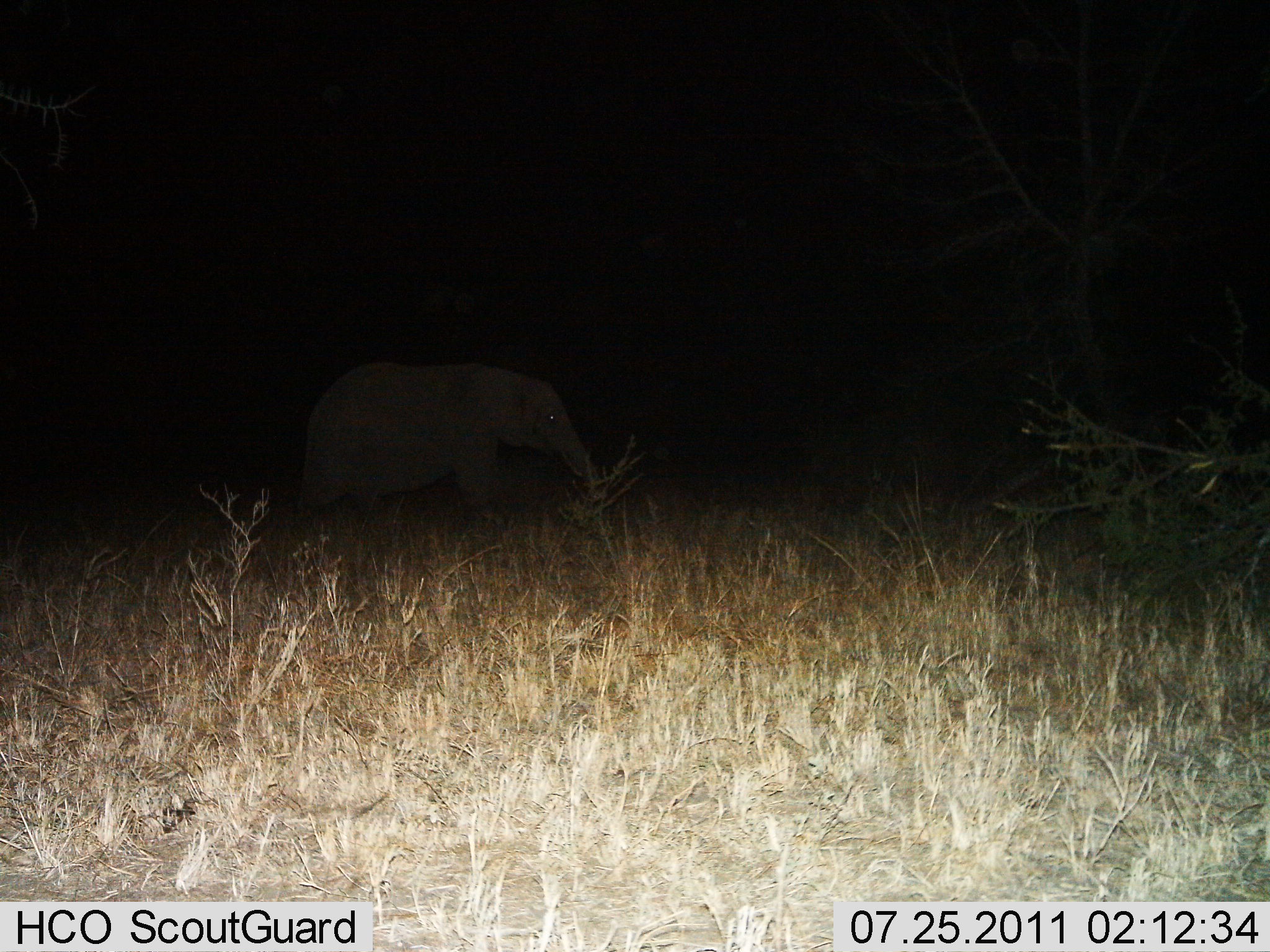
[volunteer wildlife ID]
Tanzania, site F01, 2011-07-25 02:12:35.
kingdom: Animalia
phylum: Chordata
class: Mammalia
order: Proboscidea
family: Elephantidae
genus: Loxodonta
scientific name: Loxodonta africana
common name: african bush elephant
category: elephant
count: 1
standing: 69%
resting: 0%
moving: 31%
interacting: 0%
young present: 8%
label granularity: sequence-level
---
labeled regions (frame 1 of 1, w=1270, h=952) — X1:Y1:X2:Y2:
animal: 294:359:613:543